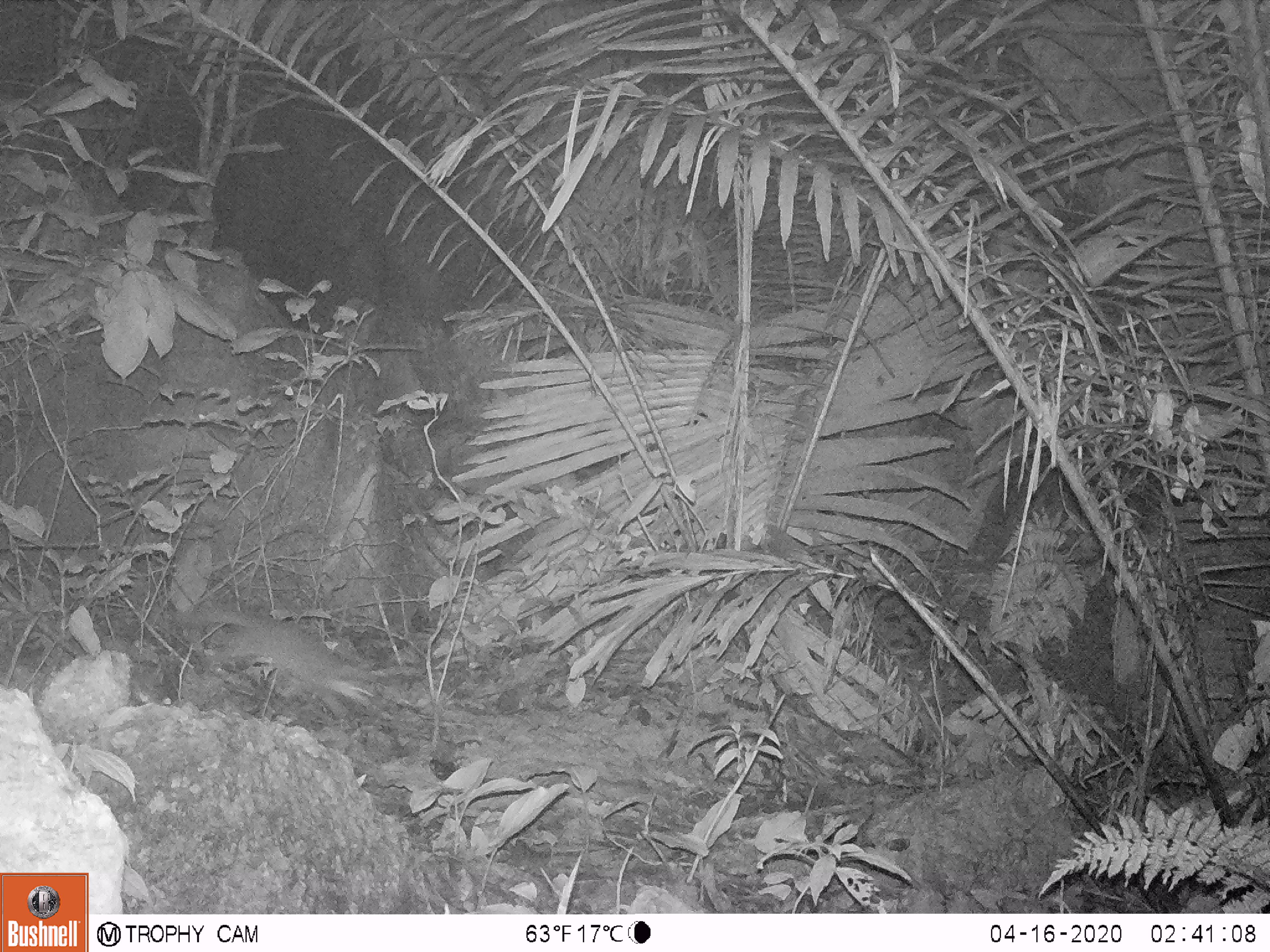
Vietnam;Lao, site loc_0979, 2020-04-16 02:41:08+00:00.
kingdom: Animalia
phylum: Chordata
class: Mammalia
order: Carnivora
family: Mustelidae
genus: Melogale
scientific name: Melogale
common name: ferret badger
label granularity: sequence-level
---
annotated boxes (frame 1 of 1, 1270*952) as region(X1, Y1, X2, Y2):
ferret badger: region(165, 604, 378, 720)